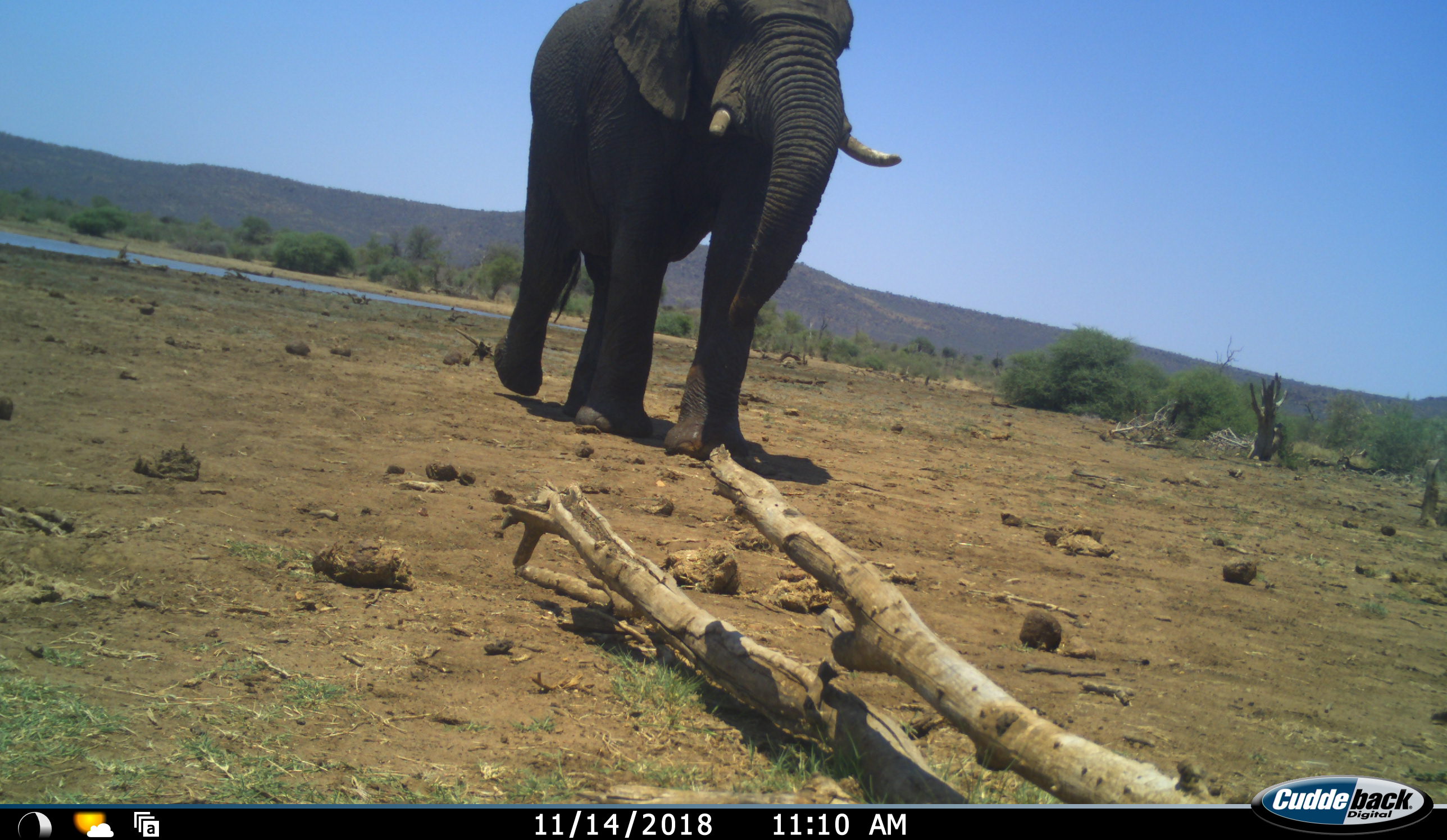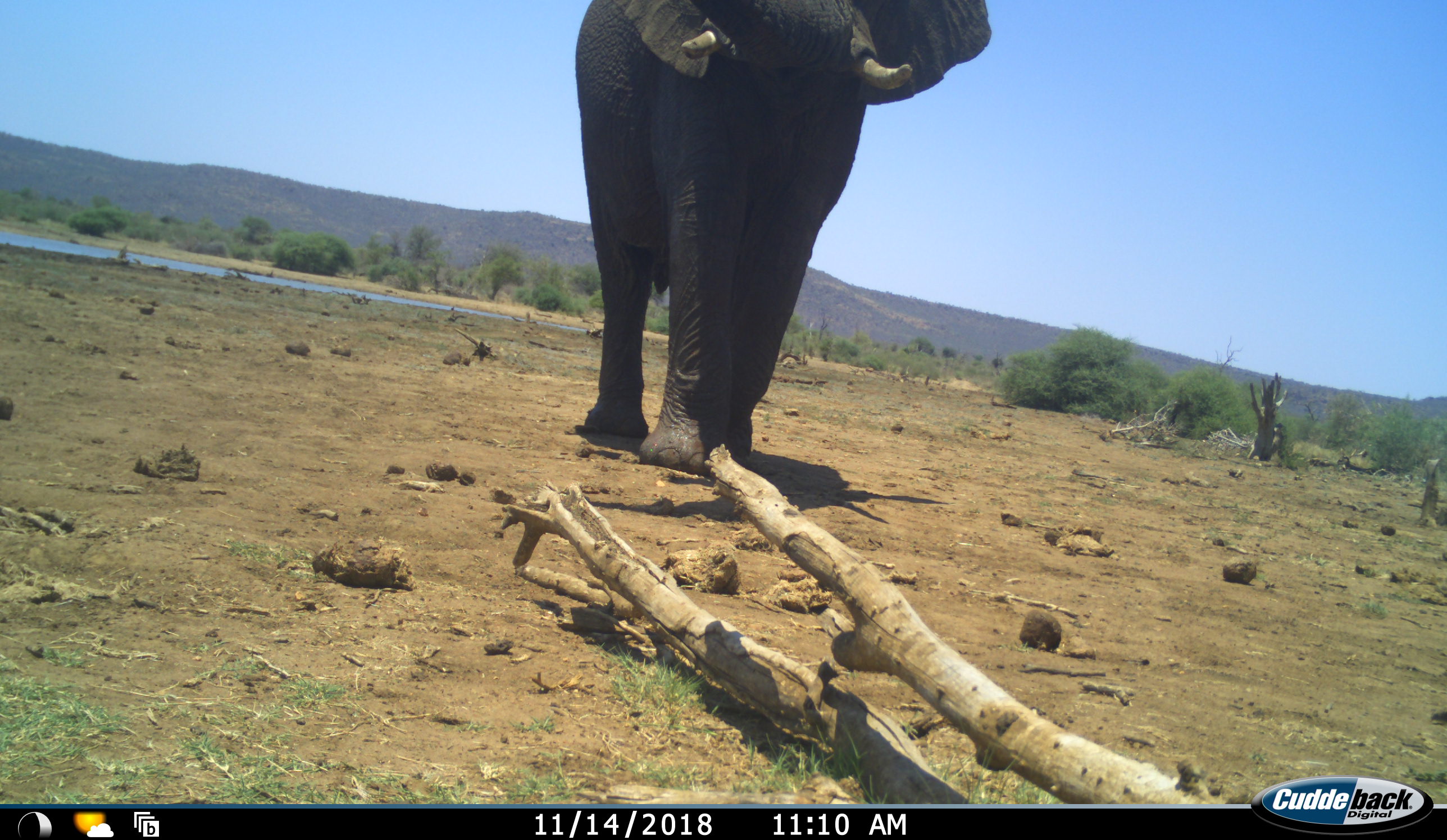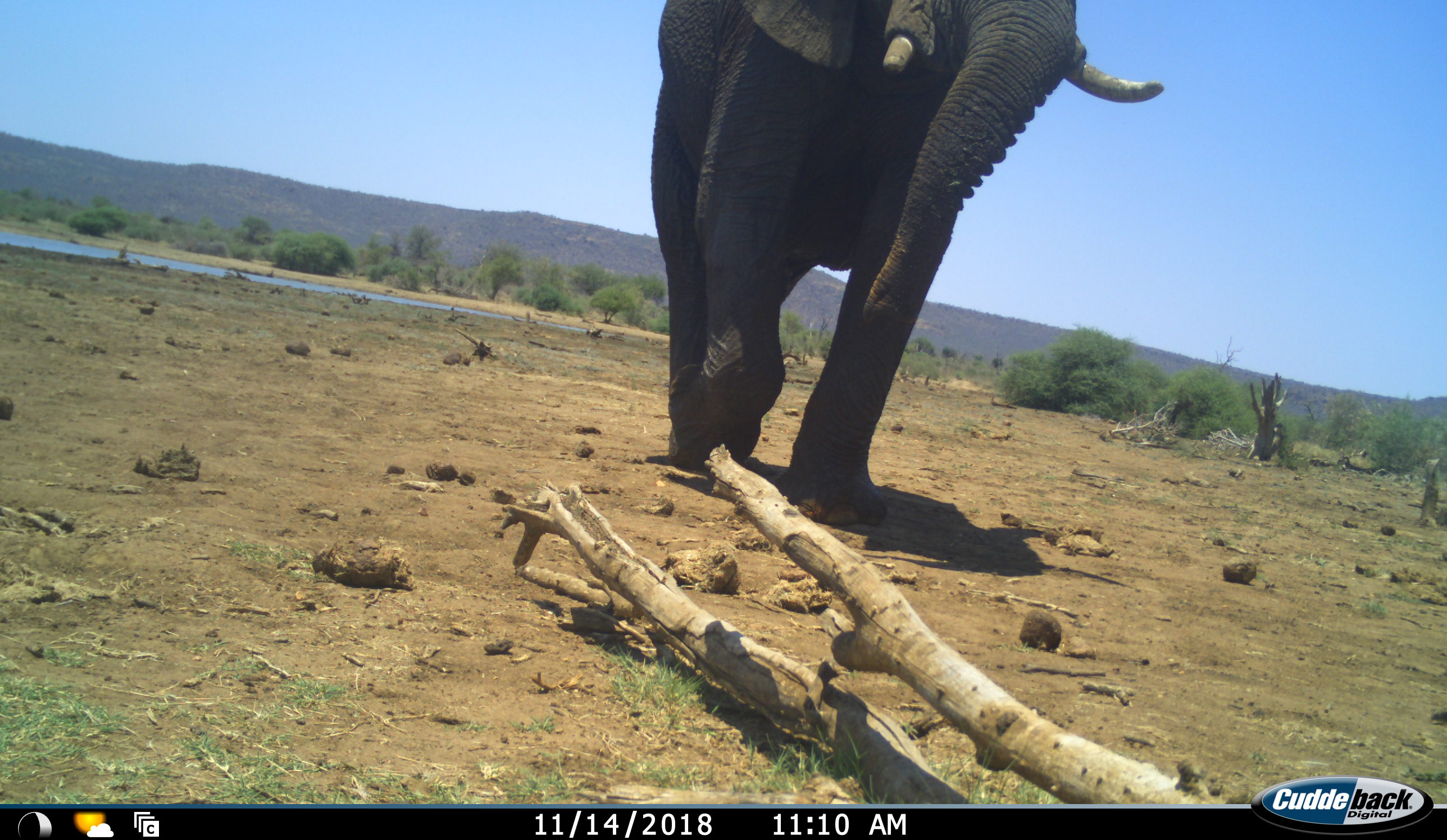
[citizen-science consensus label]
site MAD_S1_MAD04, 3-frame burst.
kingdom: Animalia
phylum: Chordata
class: Mammalia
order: Proboscidea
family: Elephantidae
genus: Loxodonta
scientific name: Loxodonta africana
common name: african bush elephant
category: elephant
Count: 1.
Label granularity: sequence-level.